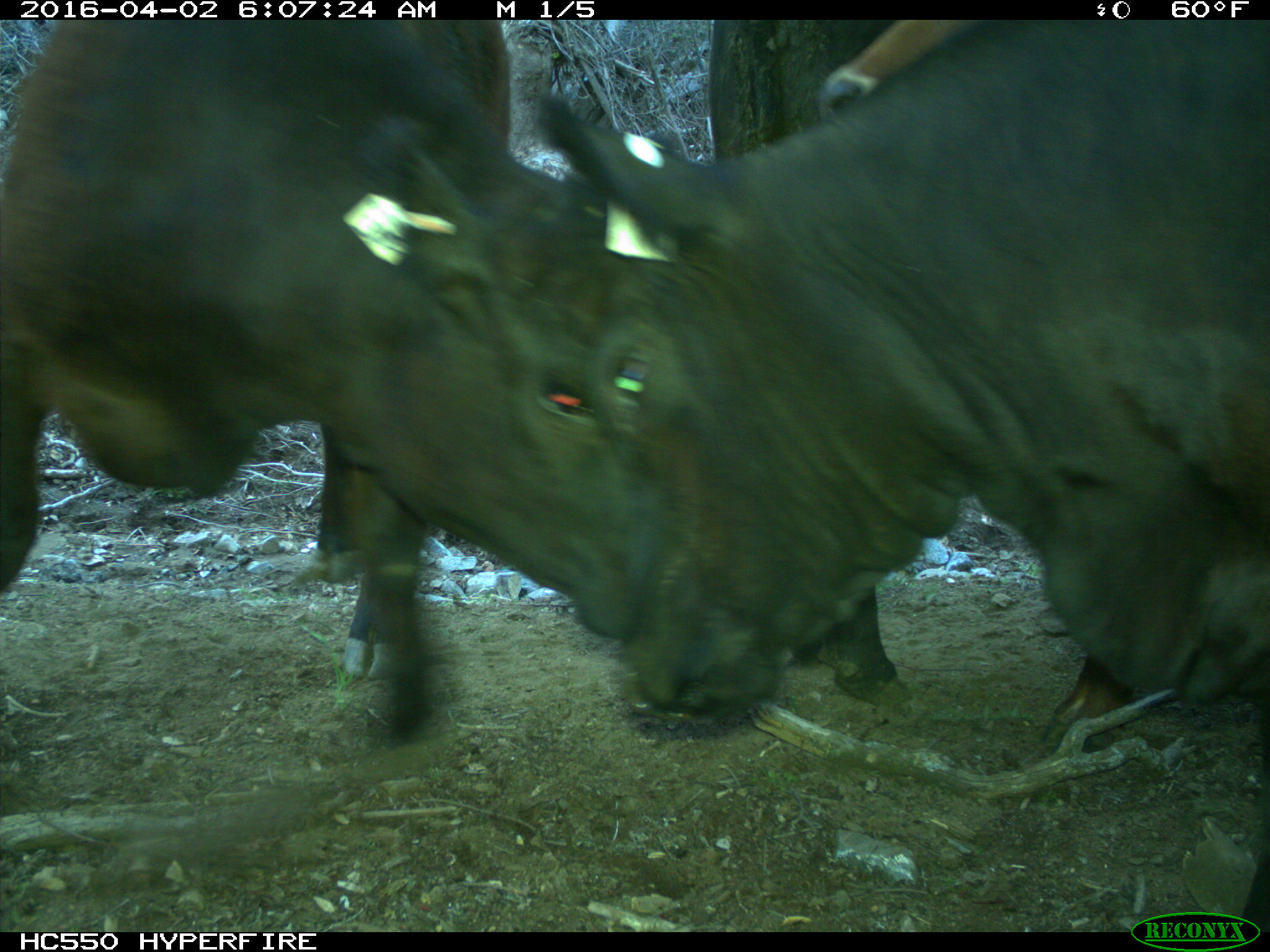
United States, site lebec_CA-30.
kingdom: Animalia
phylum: Chordata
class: Mammalia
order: Artiodactyla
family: Bovidae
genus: Bos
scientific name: Bos taurus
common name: domestic cow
Bos taurus (domestic cow).